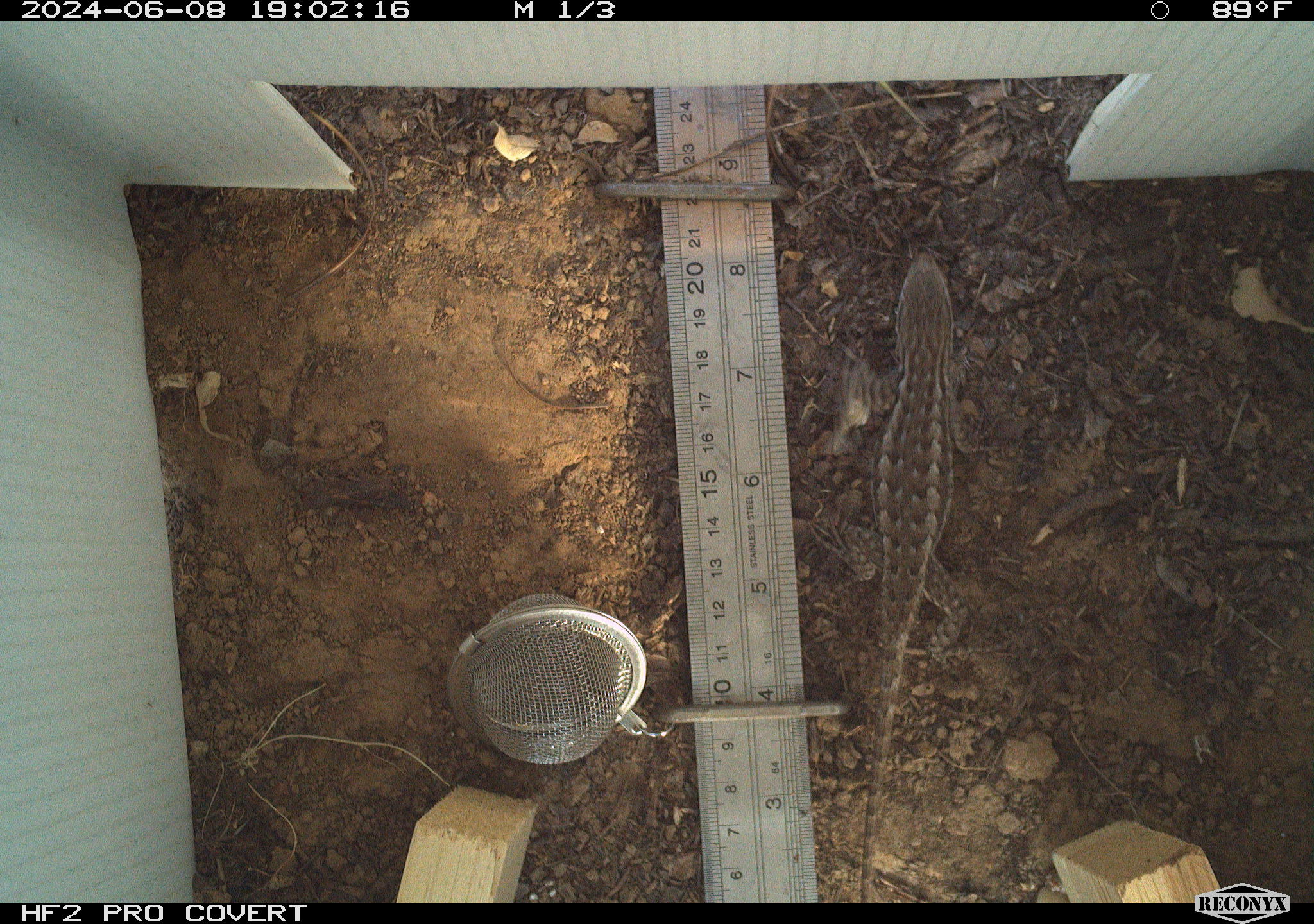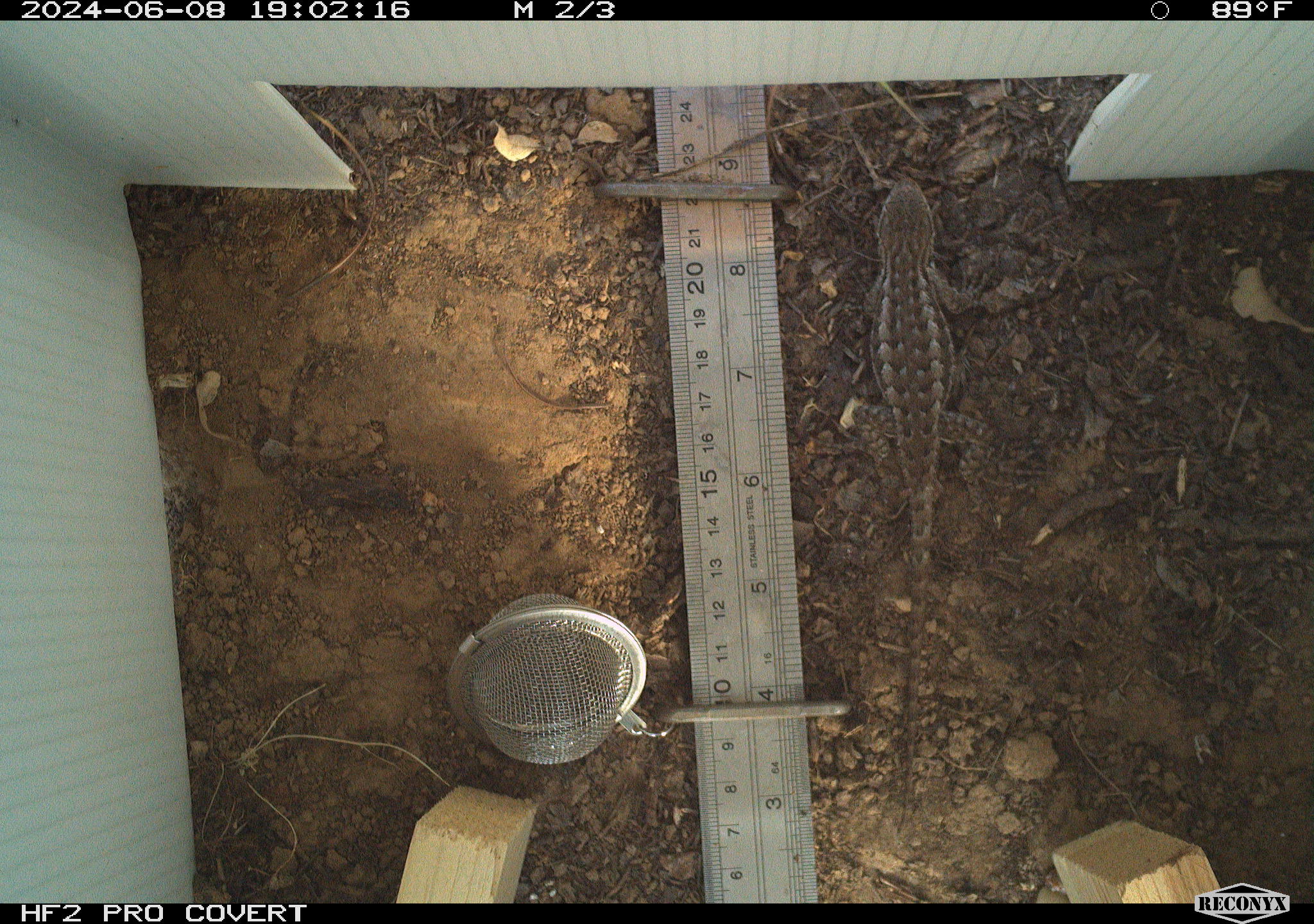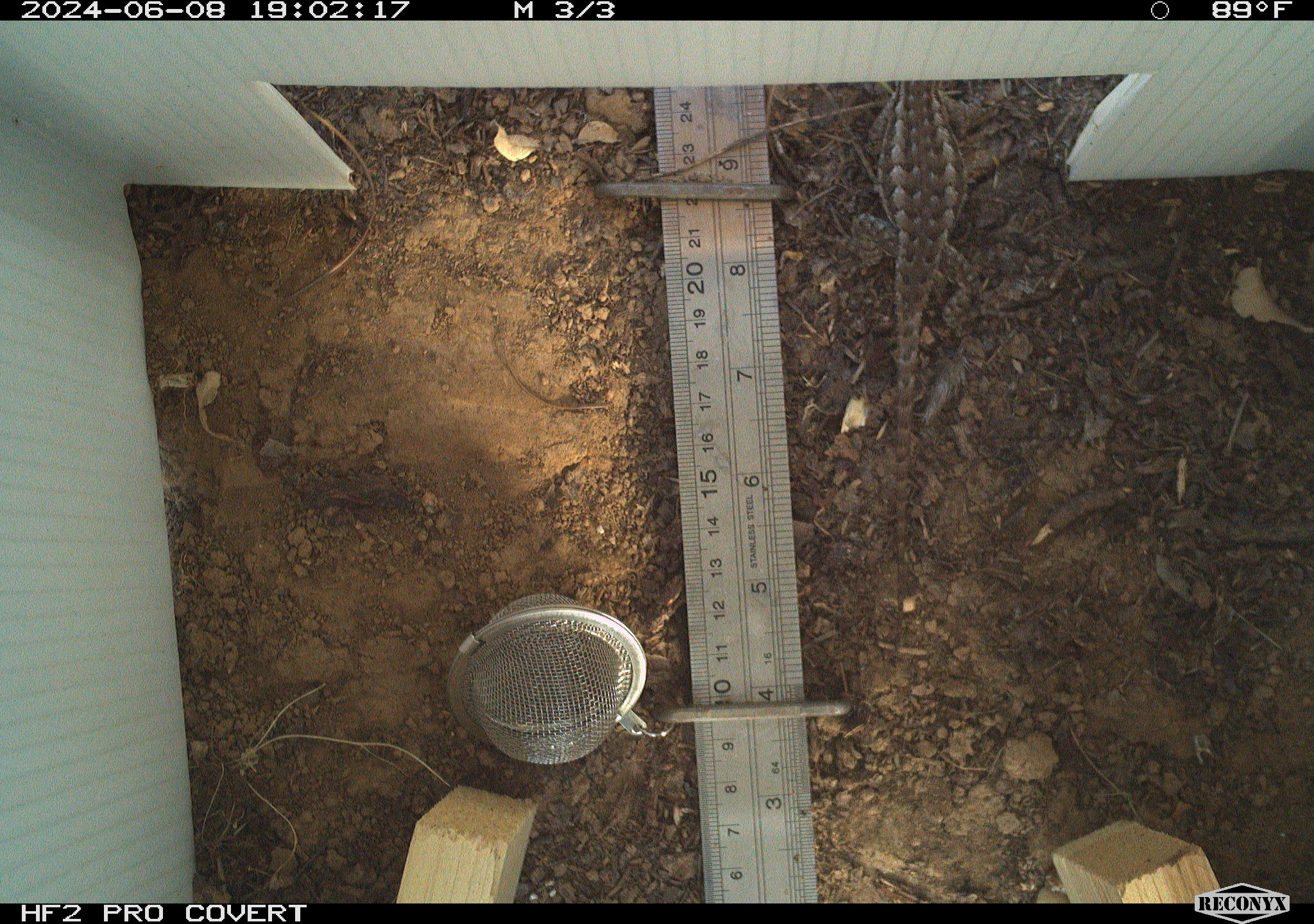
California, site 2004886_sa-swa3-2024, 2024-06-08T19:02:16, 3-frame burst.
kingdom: Animalia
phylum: Chordata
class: Reptilia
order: Squamata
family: Phrynosomatidae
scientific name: Phrynosomatidae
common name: phrynosomatid lizards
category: phrynosomatidae family